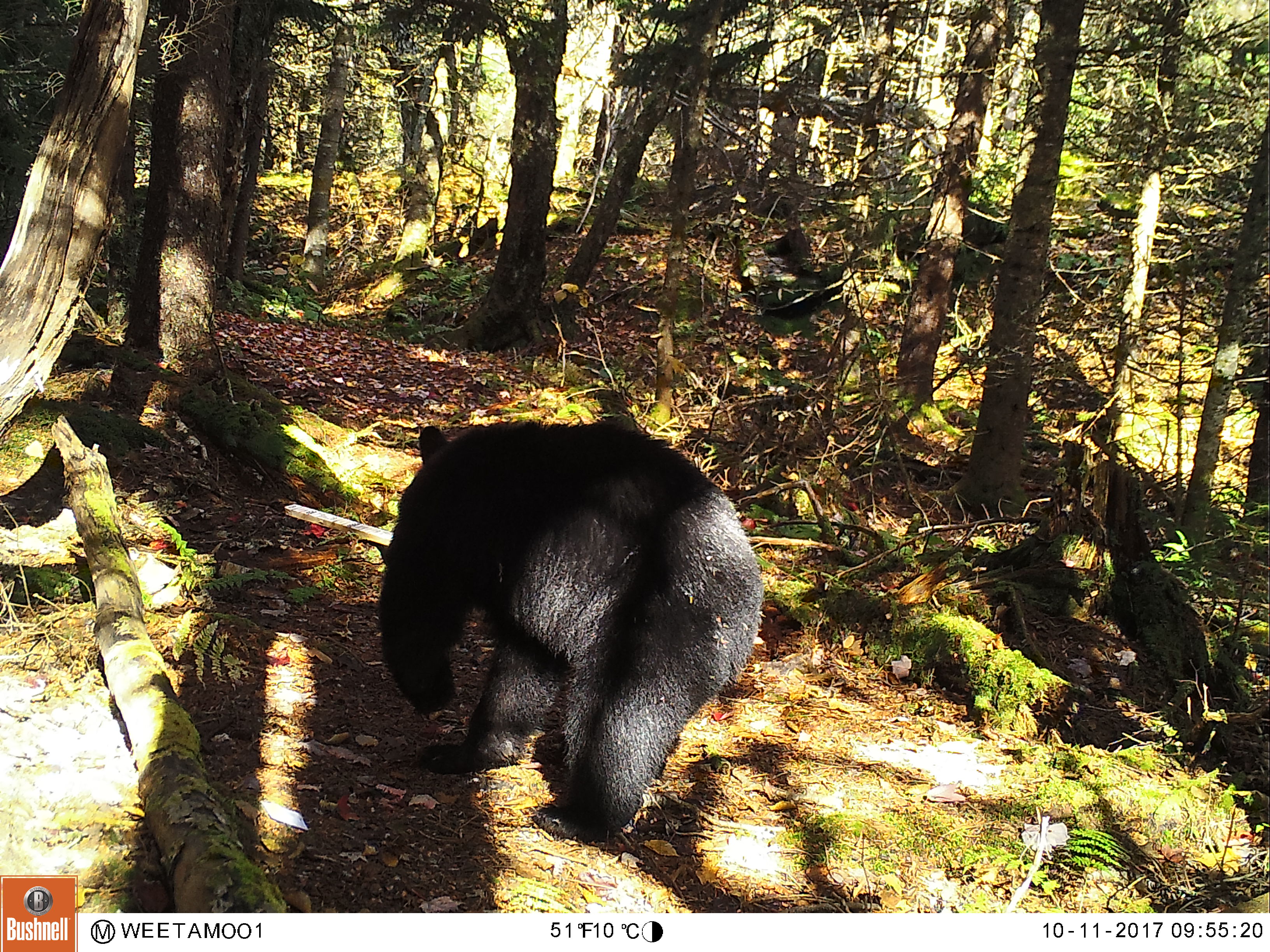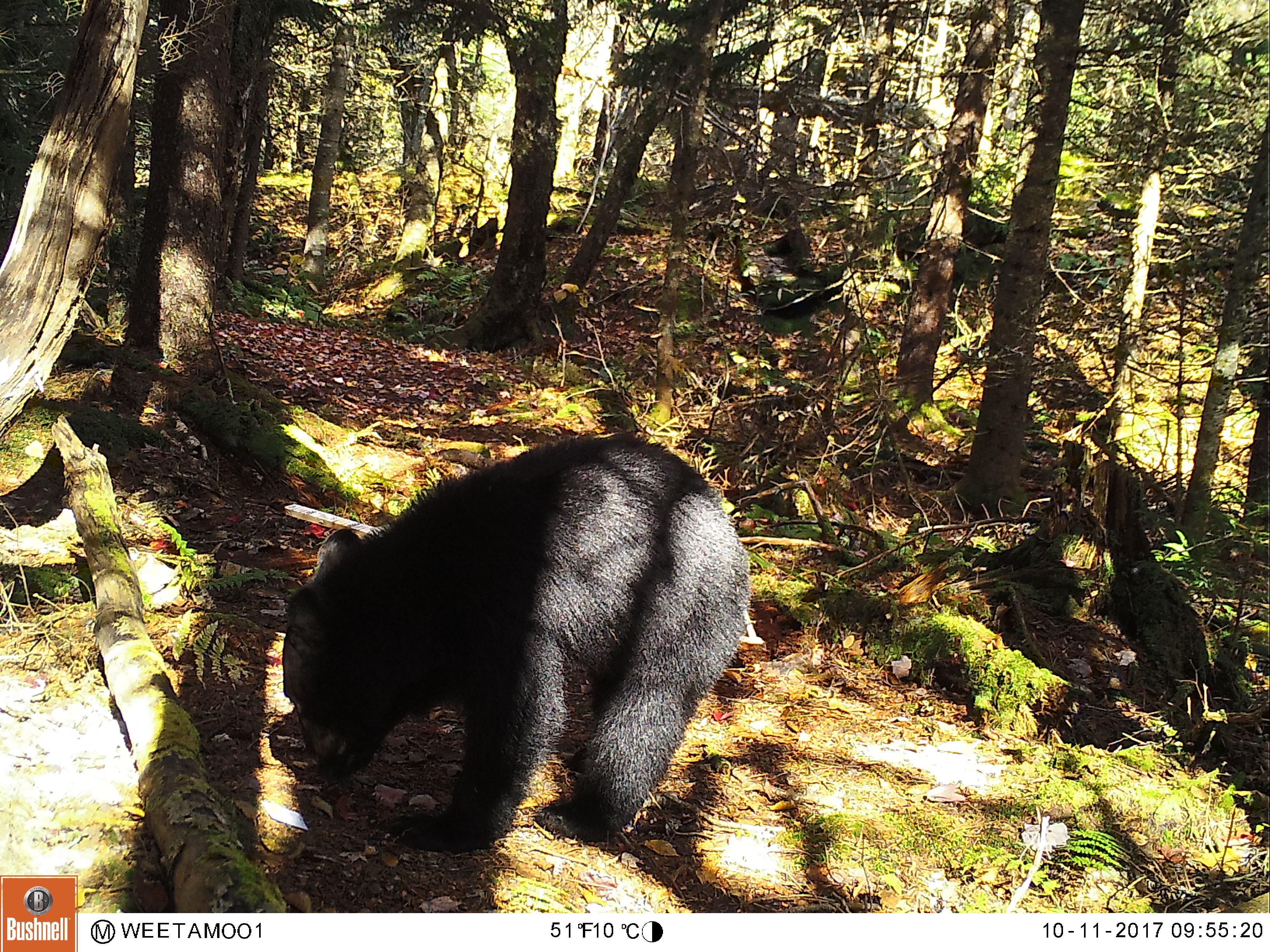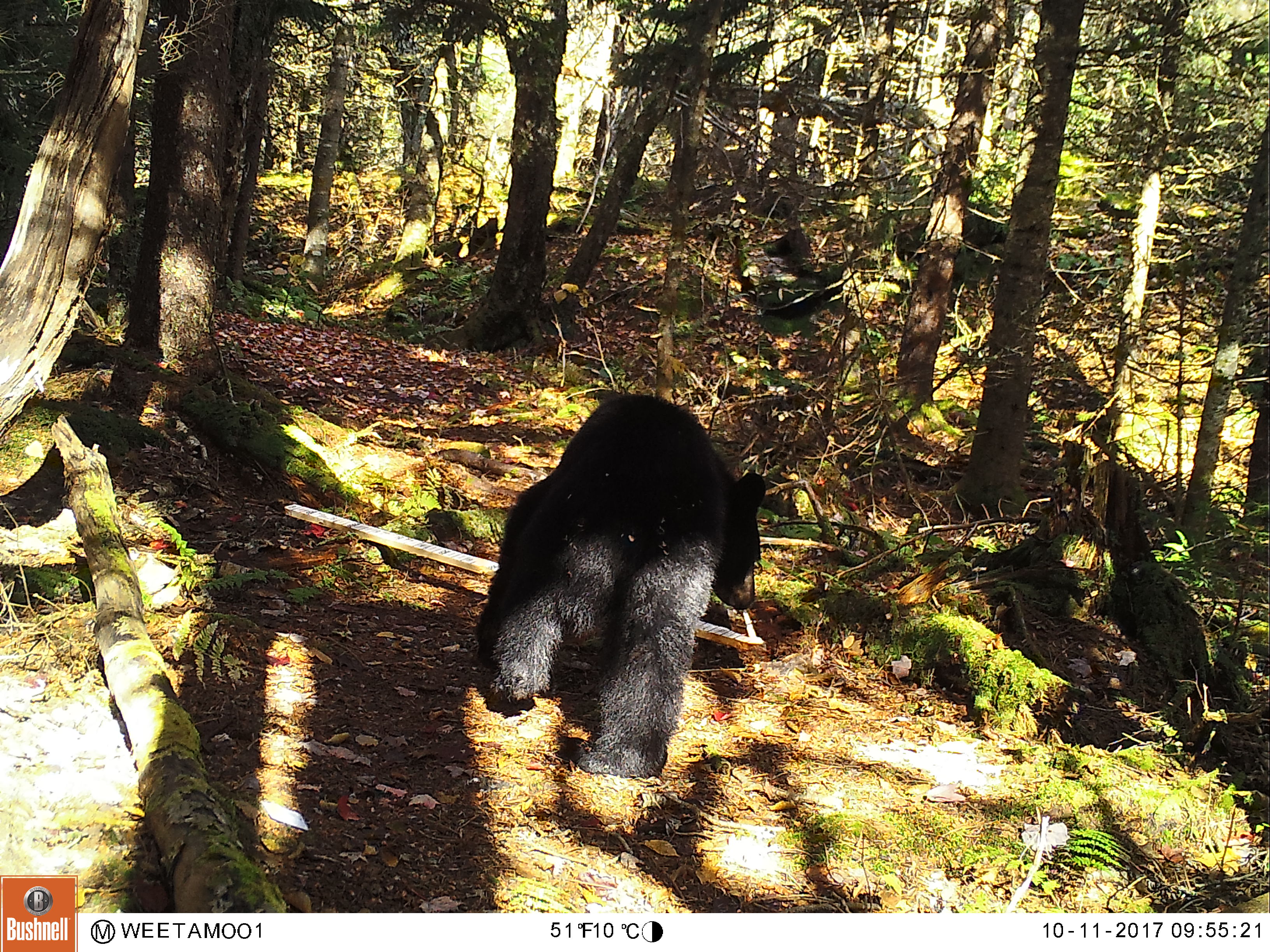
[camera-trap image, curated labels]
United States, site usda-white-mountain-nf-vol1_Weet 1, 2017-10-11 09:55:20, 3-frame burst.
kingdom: Animalia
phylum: Chordata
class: Mammalia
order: Carnivora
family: Ursidae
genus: Ursus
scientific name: Ursus americanus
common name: black bear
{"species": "black bear (Ursus americanus)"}